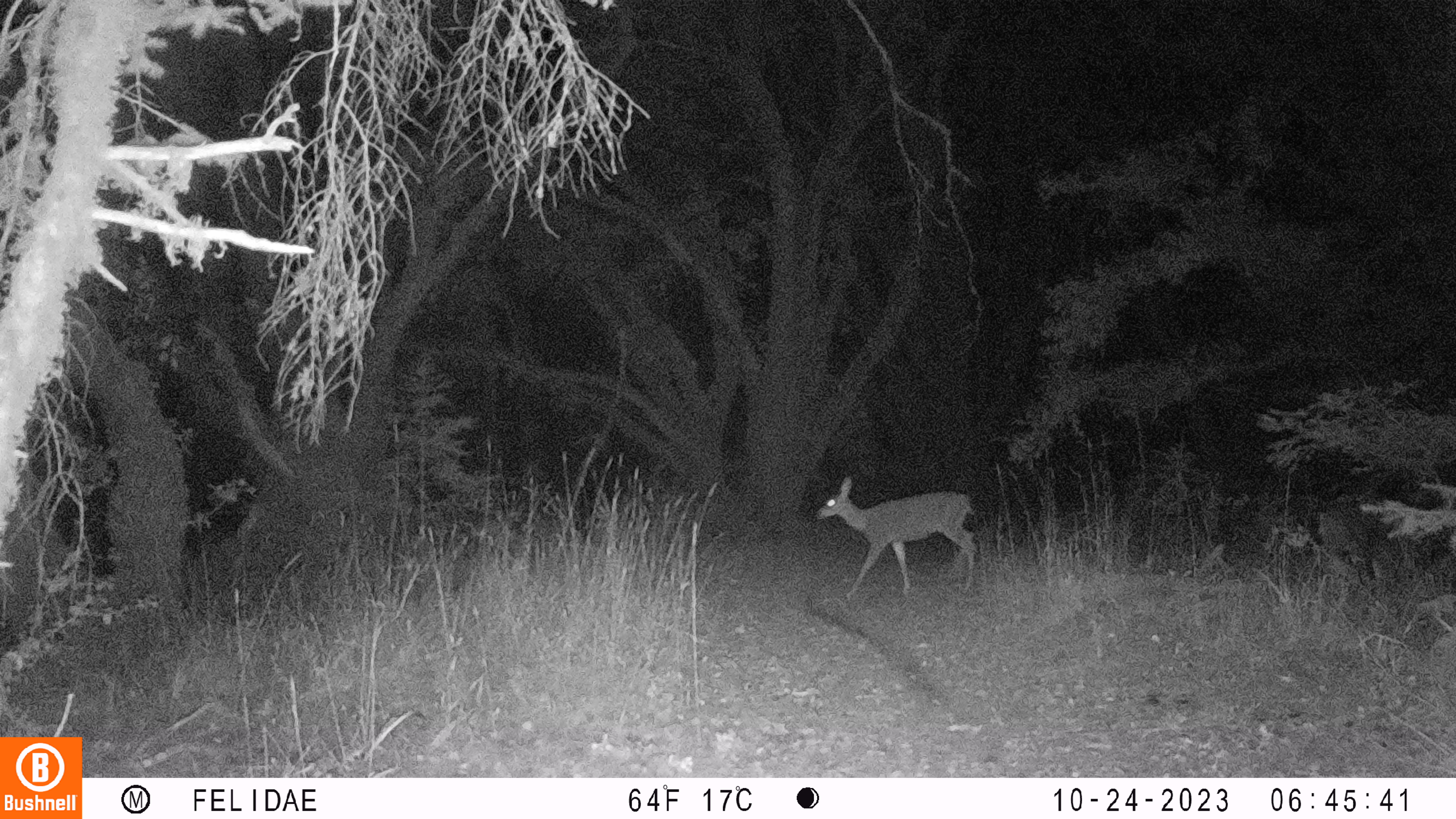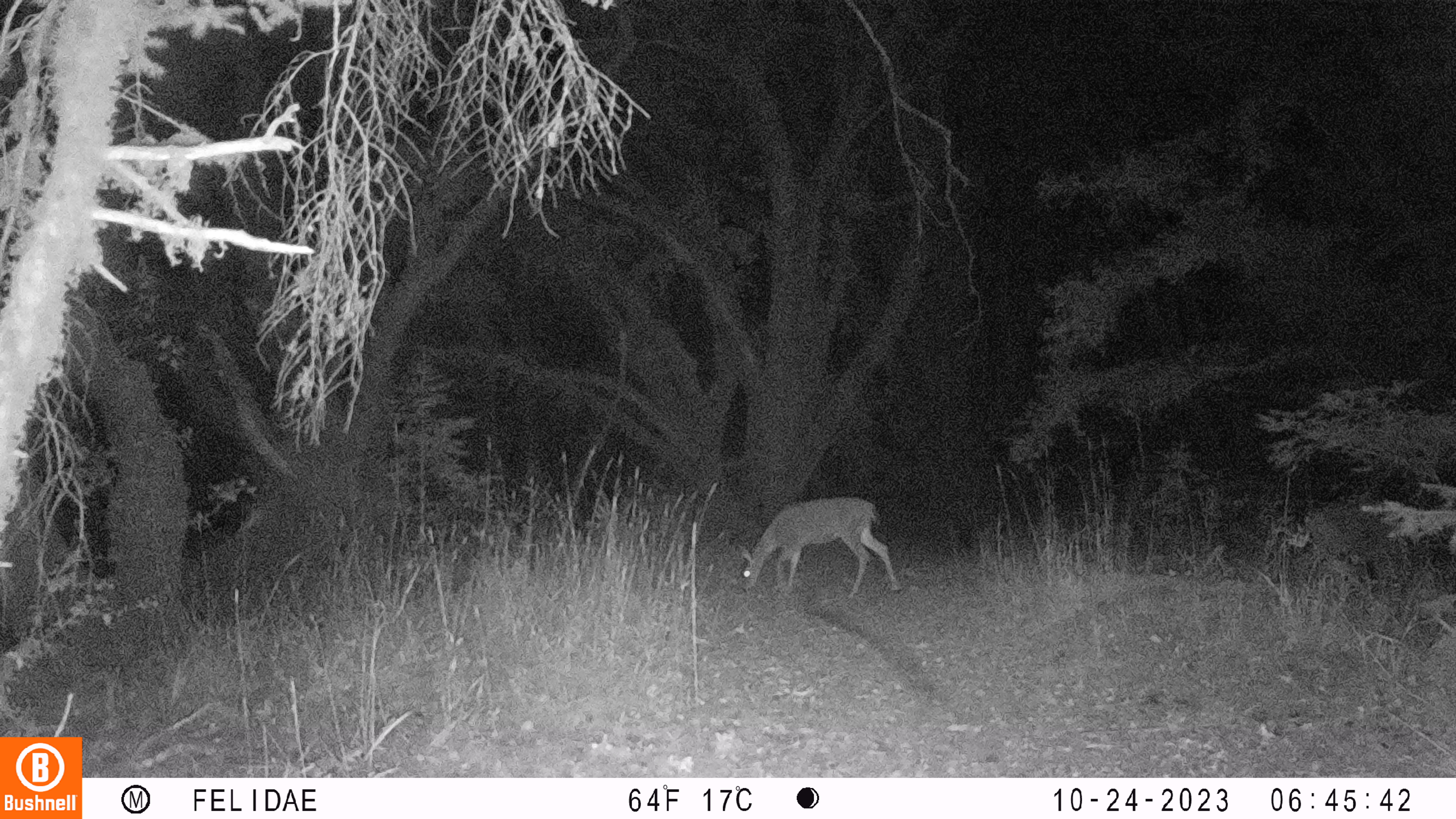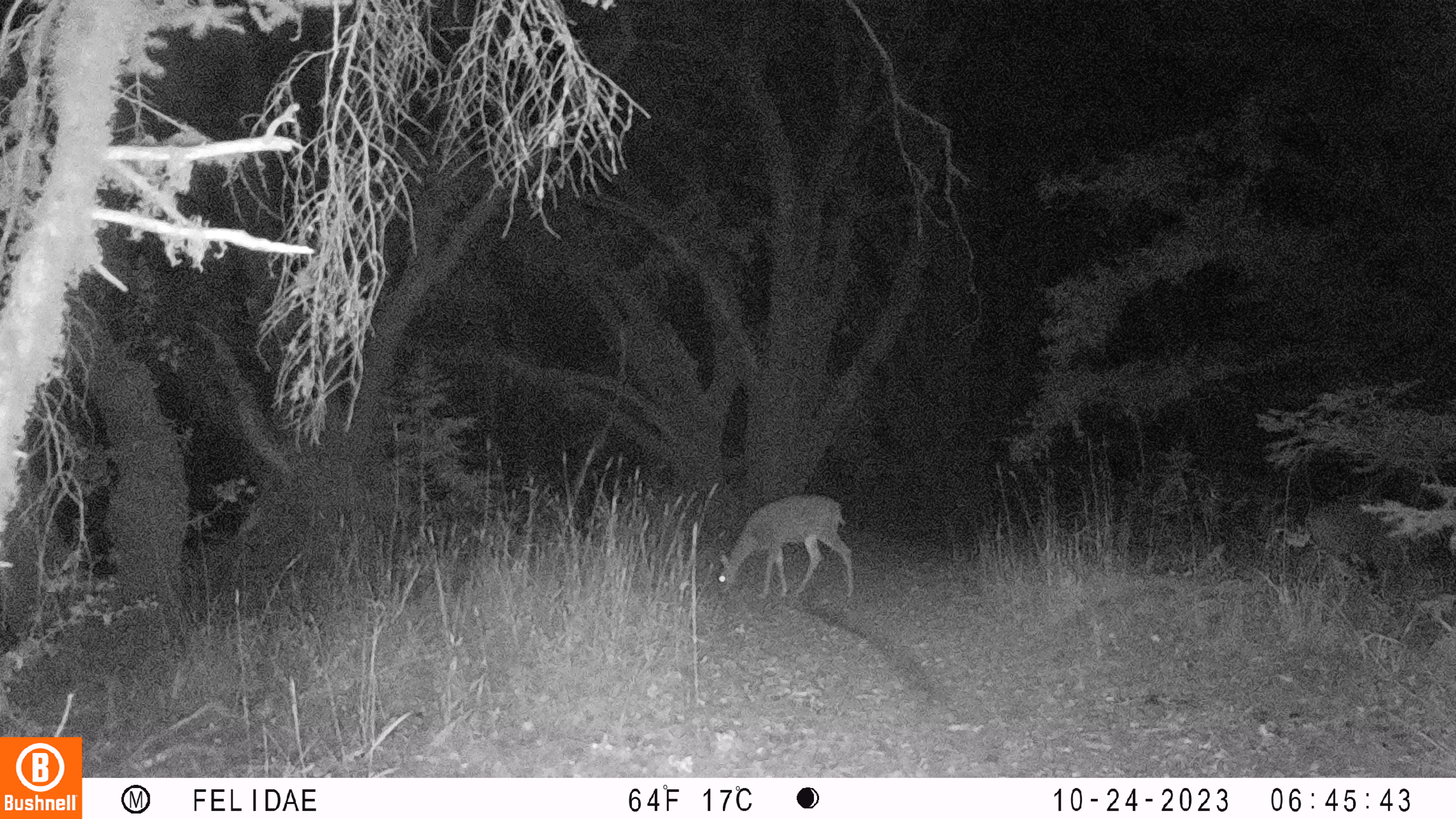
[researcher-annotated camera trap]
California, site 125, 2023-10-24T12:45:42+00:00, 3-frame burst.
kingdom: Animalia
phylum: Chordata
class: Mammalia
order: Artiodactyla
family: Cervidae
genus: Odocoileus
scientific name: Odocoileus hemionus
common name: mule deer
Mule deer (Odocoileus hemionus).